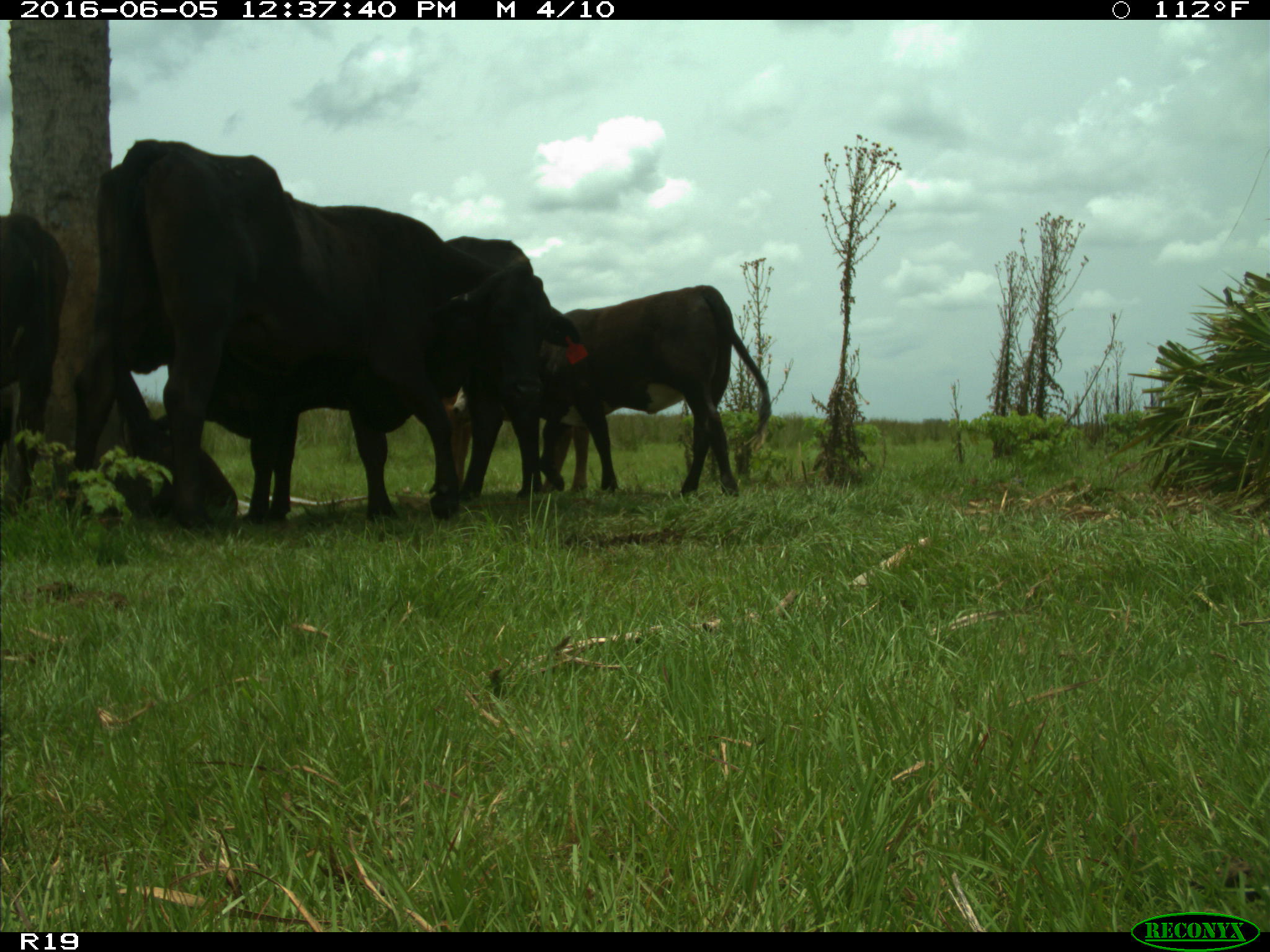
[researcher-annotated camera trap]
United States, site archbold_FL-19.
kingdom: Animalia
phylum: Chordata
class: Mammalia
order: Artiodactyla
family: Bovidae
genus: Bos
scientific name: Bos taurus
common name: domestic cow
Bos taurus (domestic cow).